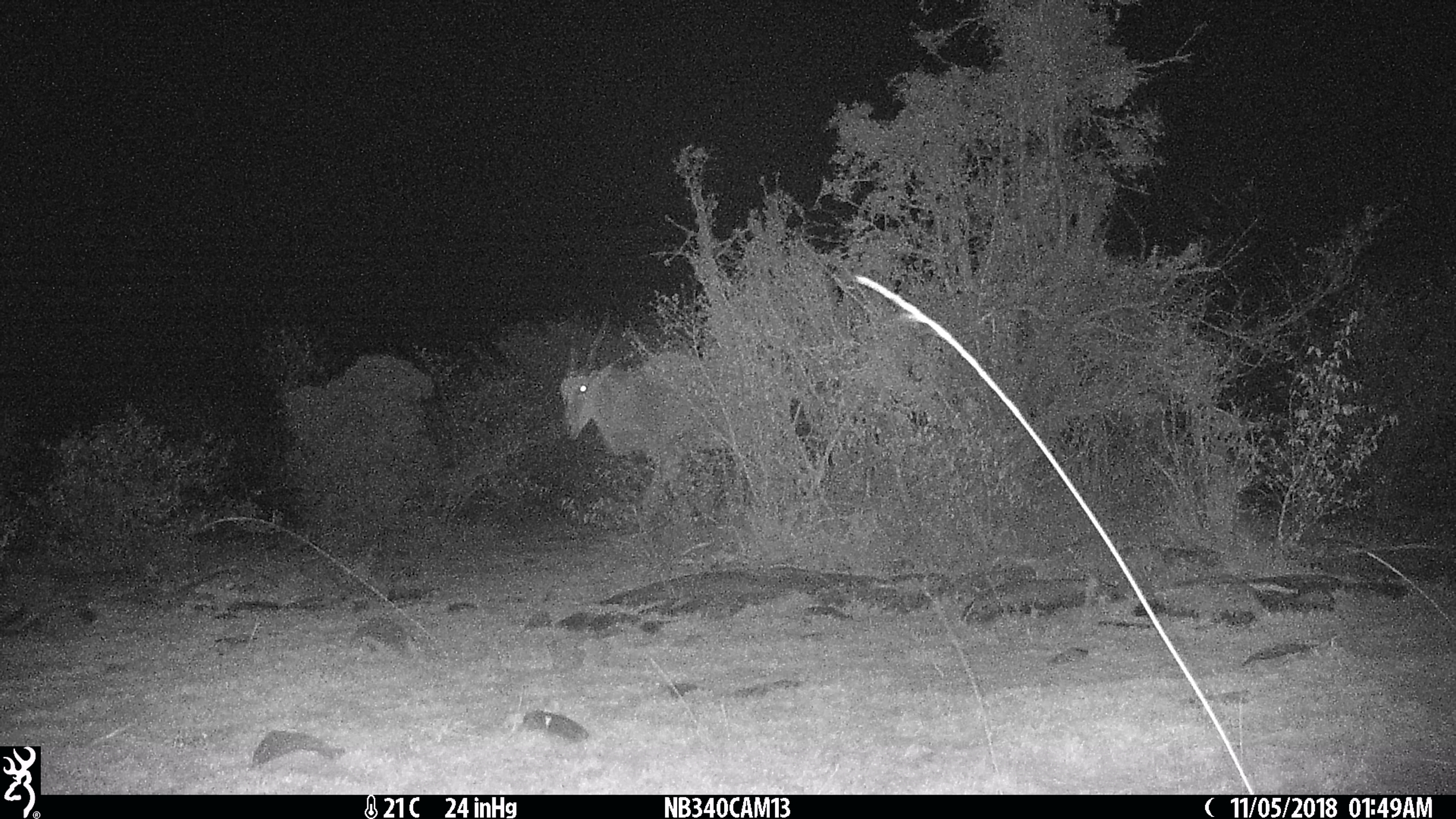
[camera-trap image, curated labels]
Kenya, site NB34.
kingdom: Animalia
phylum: Chordata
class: Mammalia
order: Artiodactyla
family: Bovidae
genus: Tragelaphus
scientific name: Tragelaphus oryx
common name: eland